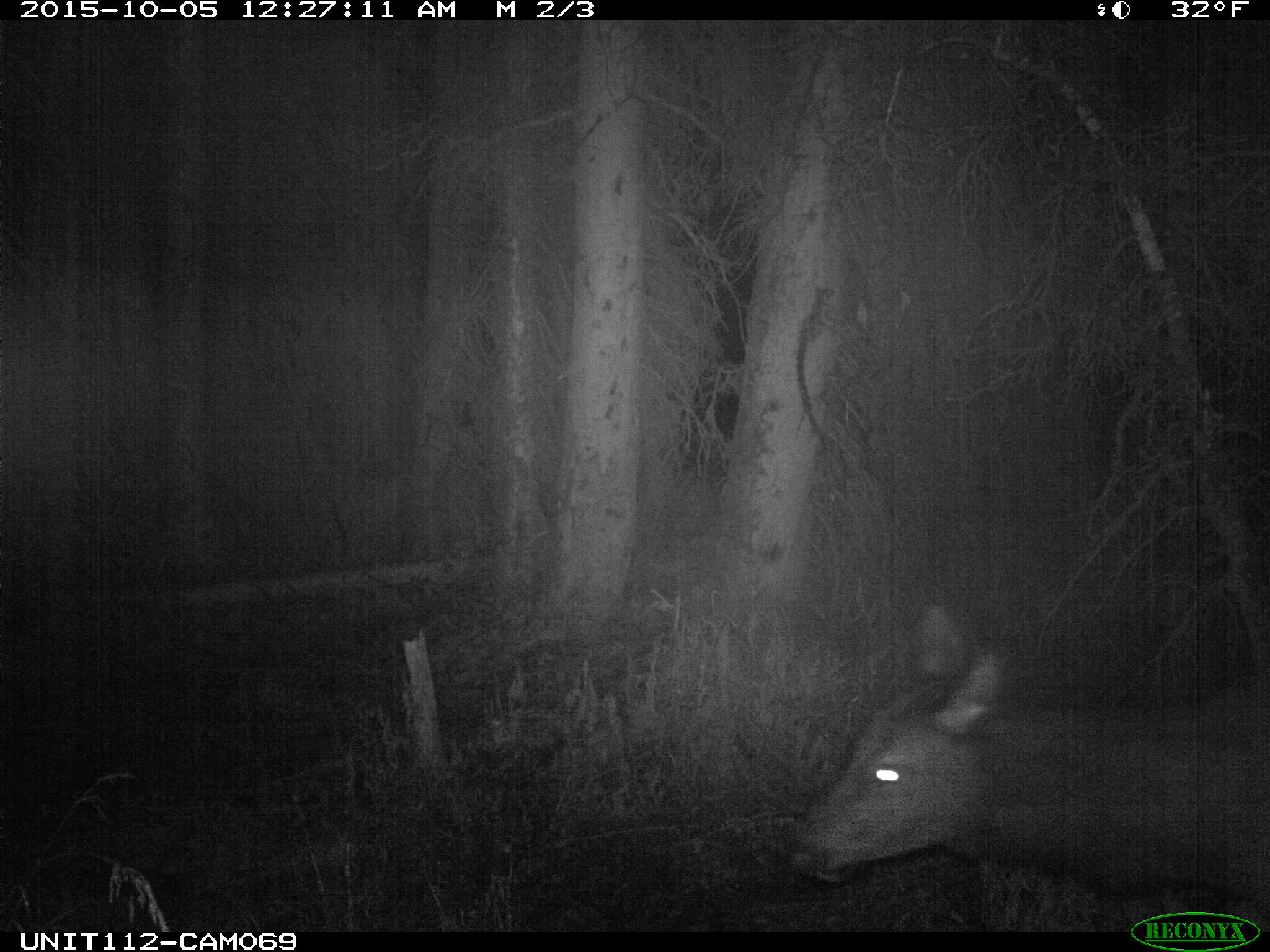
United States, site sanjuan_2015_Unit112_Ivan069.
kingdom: Animalia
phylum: Chordata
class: Mammalia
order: Artiodactyla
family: Cervidae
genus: Cervus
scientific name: Cervus elaphus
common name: red deer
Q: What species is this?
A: Cervus elaphus (red deer).